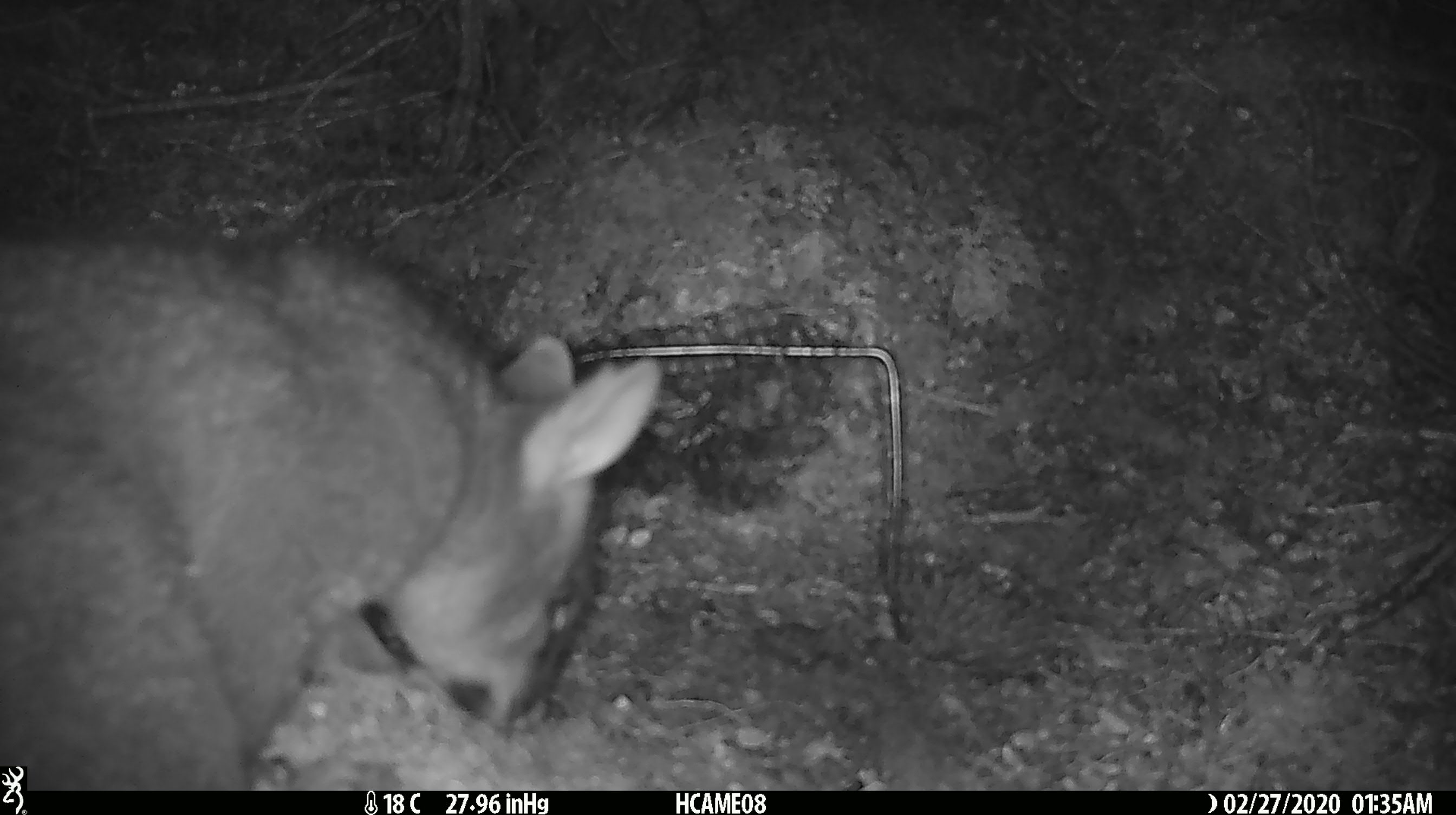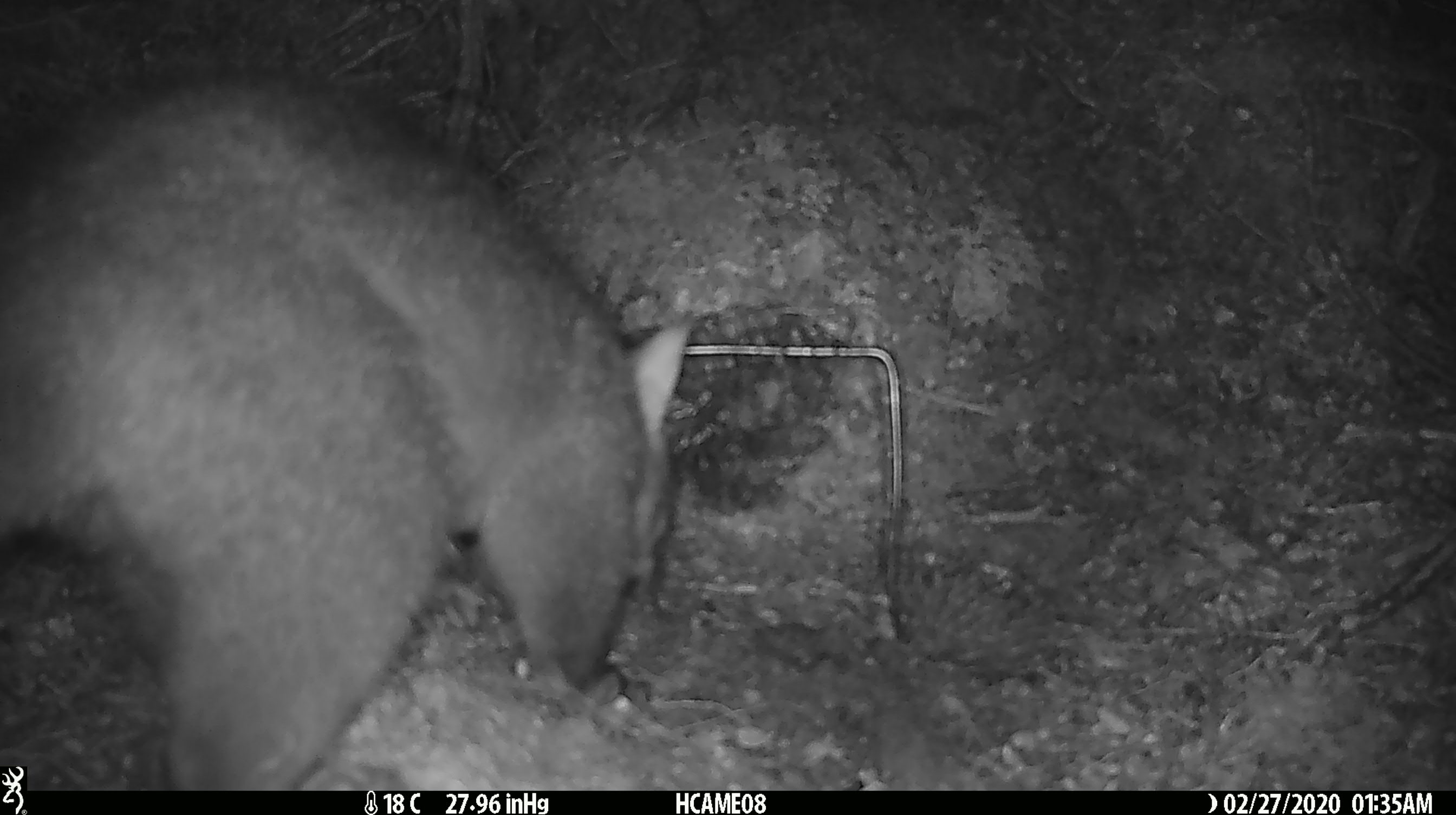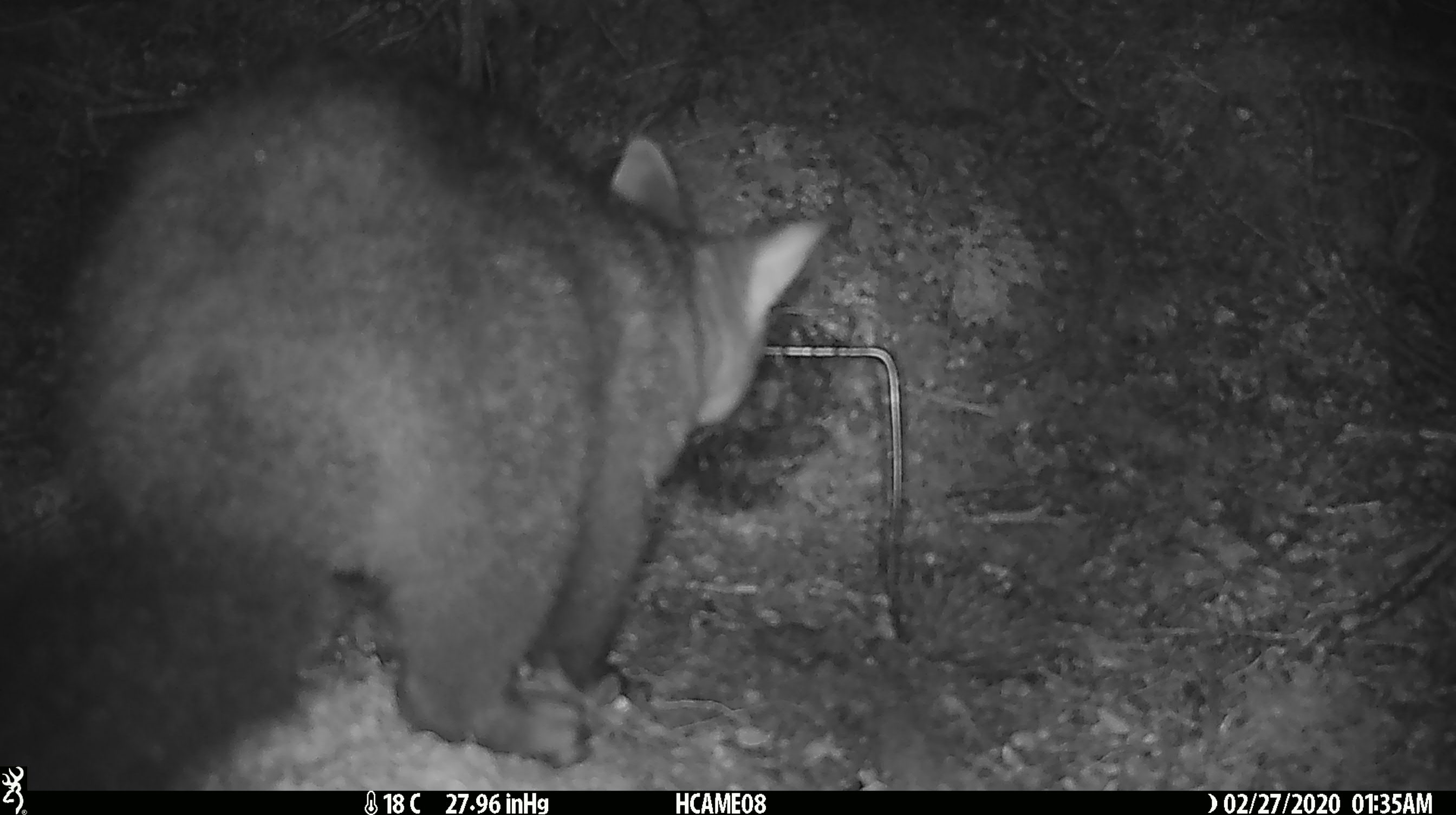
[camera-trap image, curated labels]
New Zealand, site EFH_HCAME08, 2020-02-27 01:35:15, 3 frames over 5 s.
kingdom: Animalia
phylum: Chordata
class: Mammalia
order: Diprotodontia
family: Phalangeridae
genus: Trichosurus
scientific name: Trichosurus vulpecula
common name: common brushtail possum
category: possum